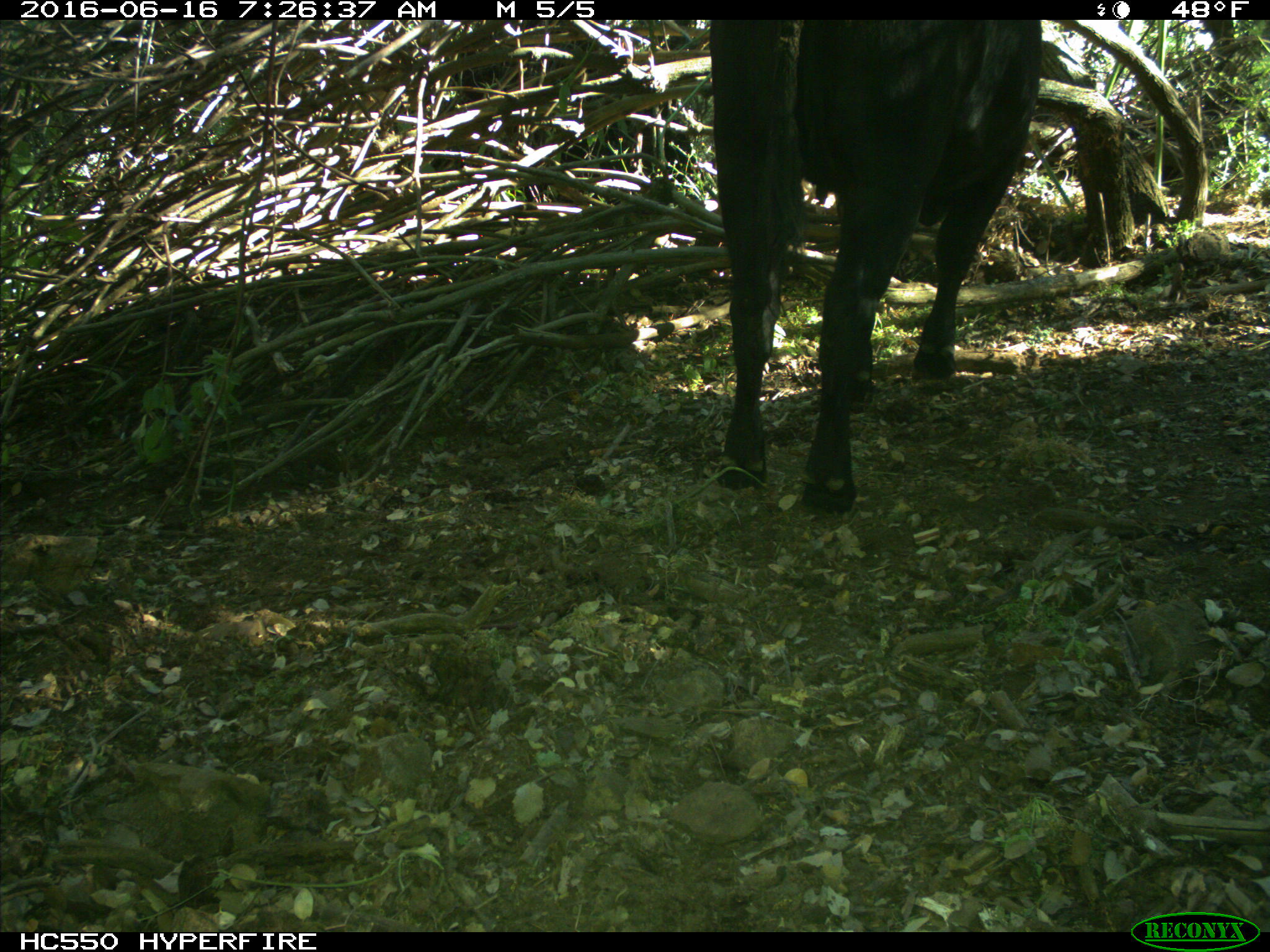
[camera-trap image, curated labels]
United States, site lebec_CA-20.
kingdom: Animalia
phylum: Chordata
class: Mammalia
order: Artiodactyla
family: Bovidae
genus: Bos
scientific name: Bos taurus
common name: domestic cow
Bos taurus (domestic cow).